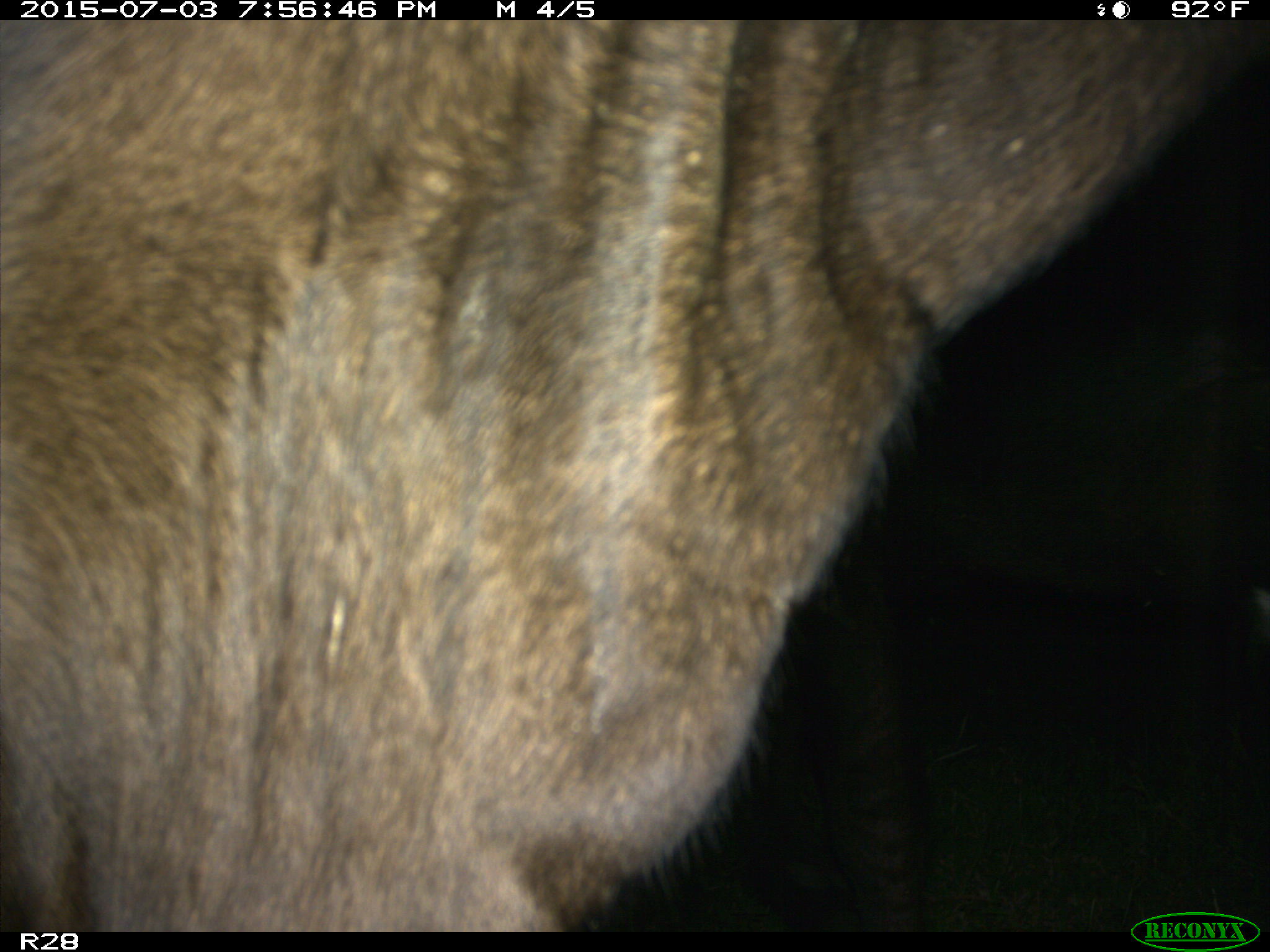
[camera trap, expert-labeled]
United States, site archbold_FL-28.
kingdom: Animalia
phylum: Chordata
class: Mammalia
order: Artiodactyla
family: Bovidae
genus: Bos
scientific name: Bos taurus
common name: domestic cow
Bos taurus (domestic cow).